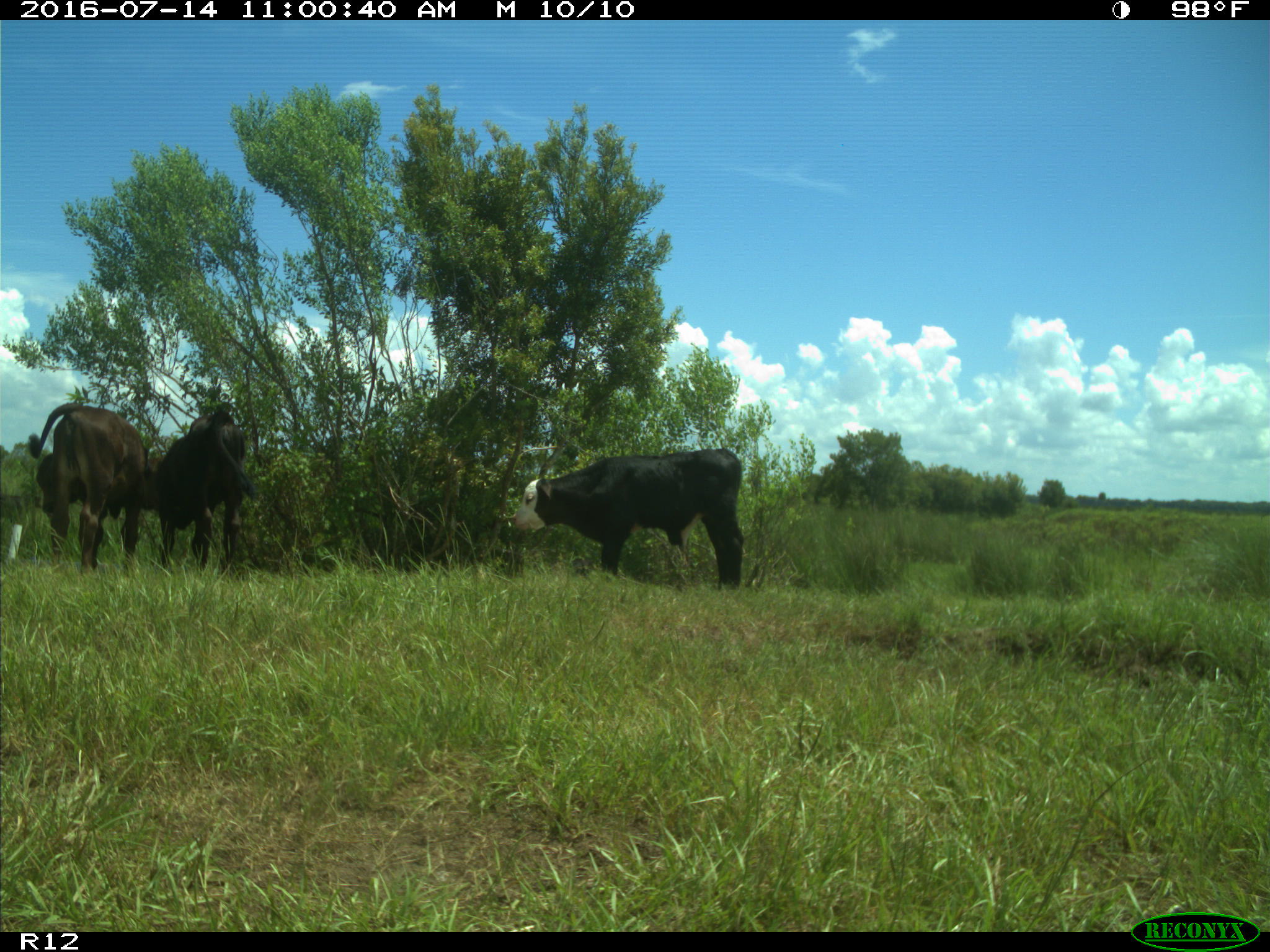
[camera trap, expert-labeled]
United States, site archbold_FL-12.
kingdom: Animalia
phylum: Chordata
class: Mammalia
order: Artiodactyla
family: Bovidae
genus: Bos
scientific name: Bos taurus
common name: domestic cow